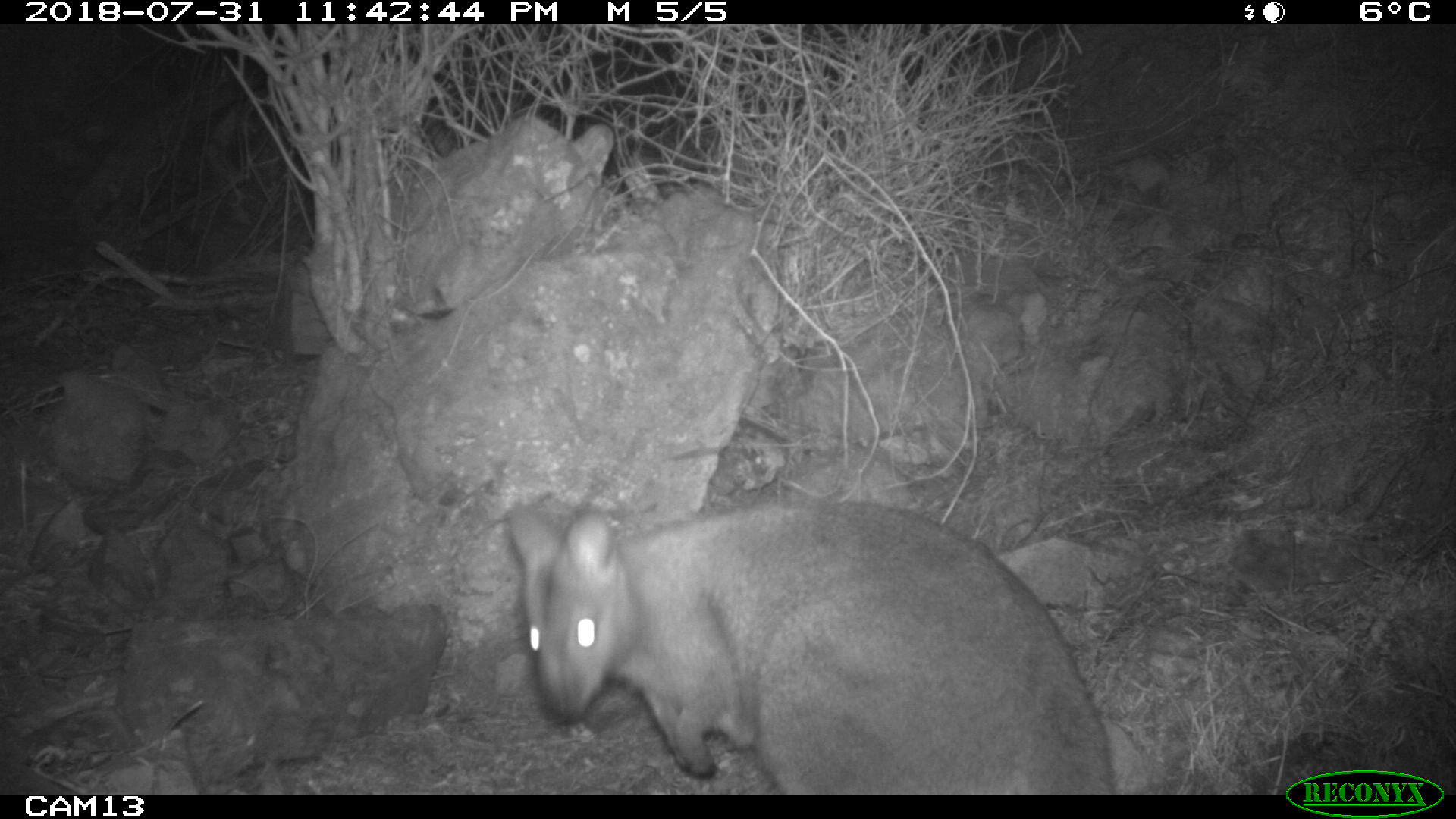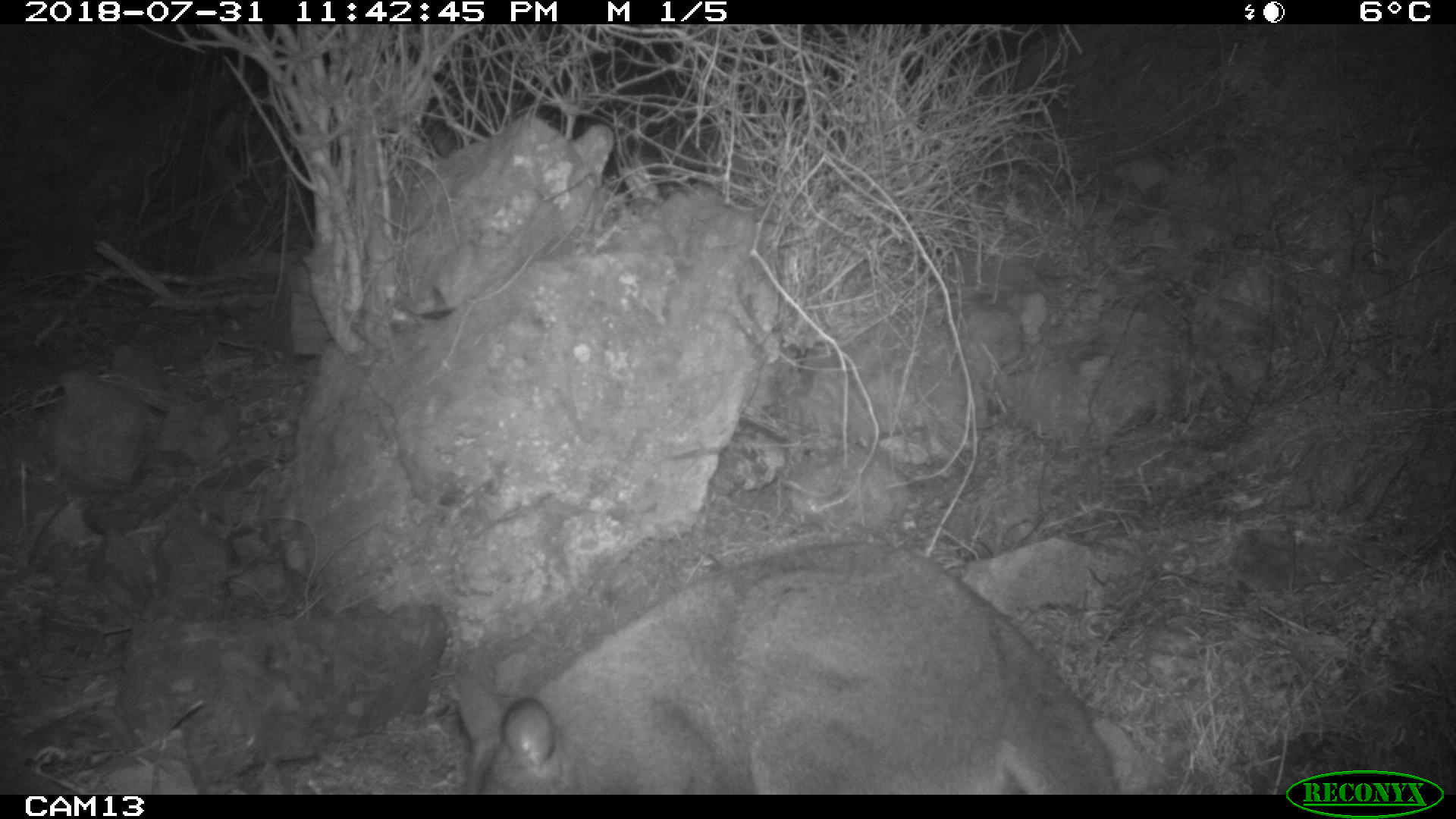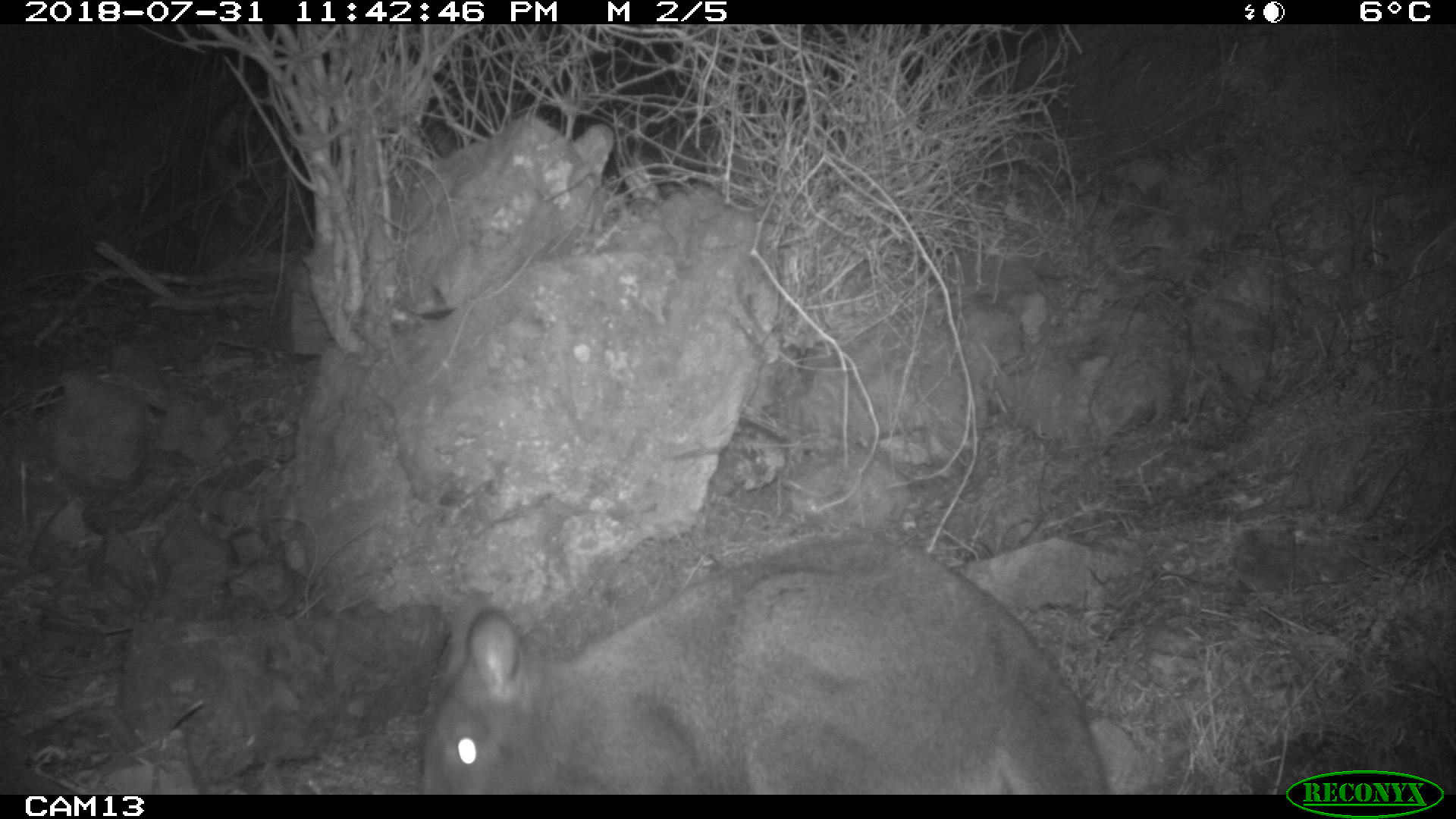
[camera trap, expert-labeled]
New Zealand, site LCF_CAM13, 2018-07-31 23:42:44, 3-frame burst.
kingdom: Animalia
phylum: Chordata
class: Mammalia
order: Diprotodontia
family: Macropodidae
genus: Notamacropus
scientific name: Notamacropus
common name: wallaby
Wallaby (Notamacropus).